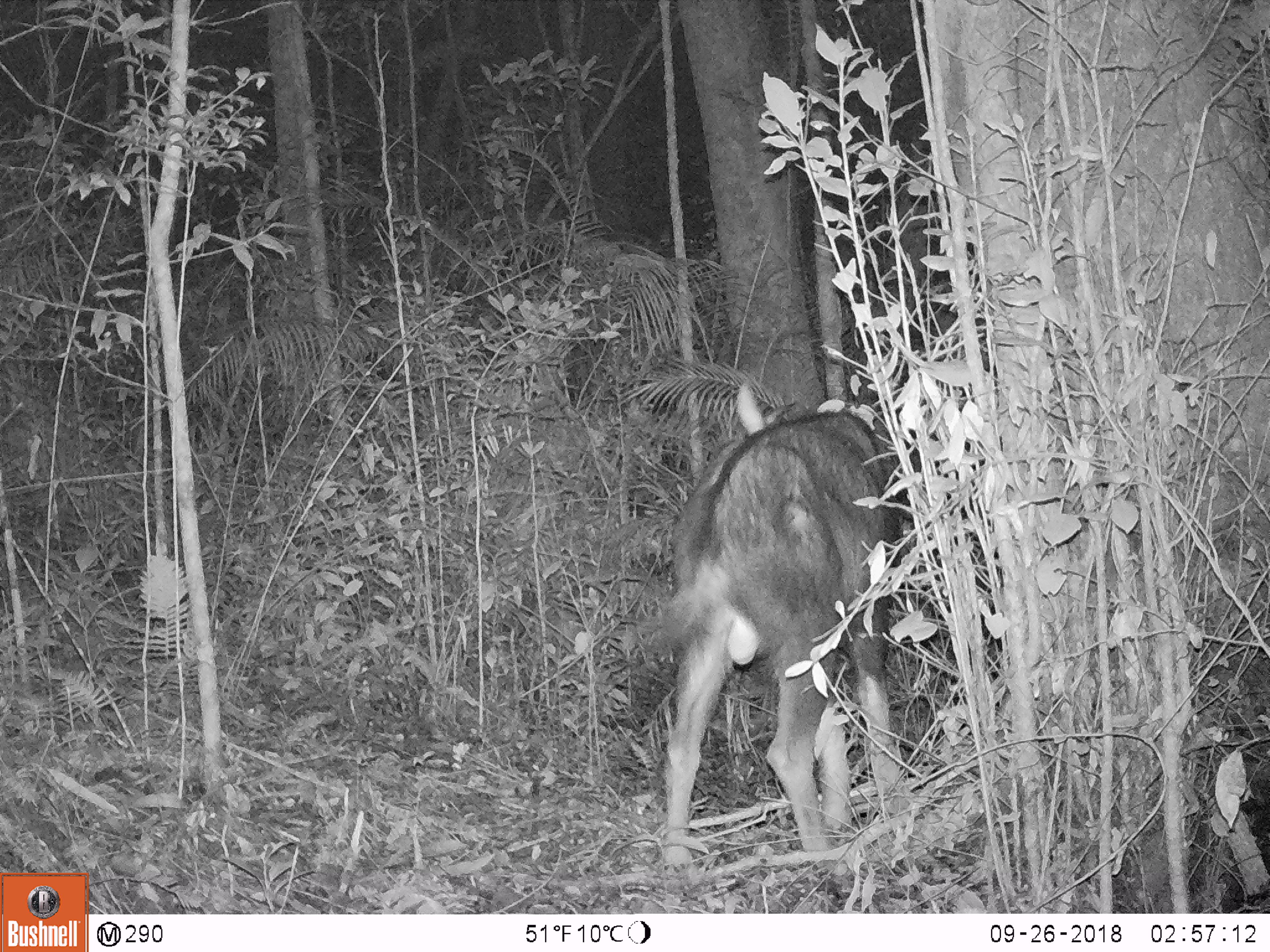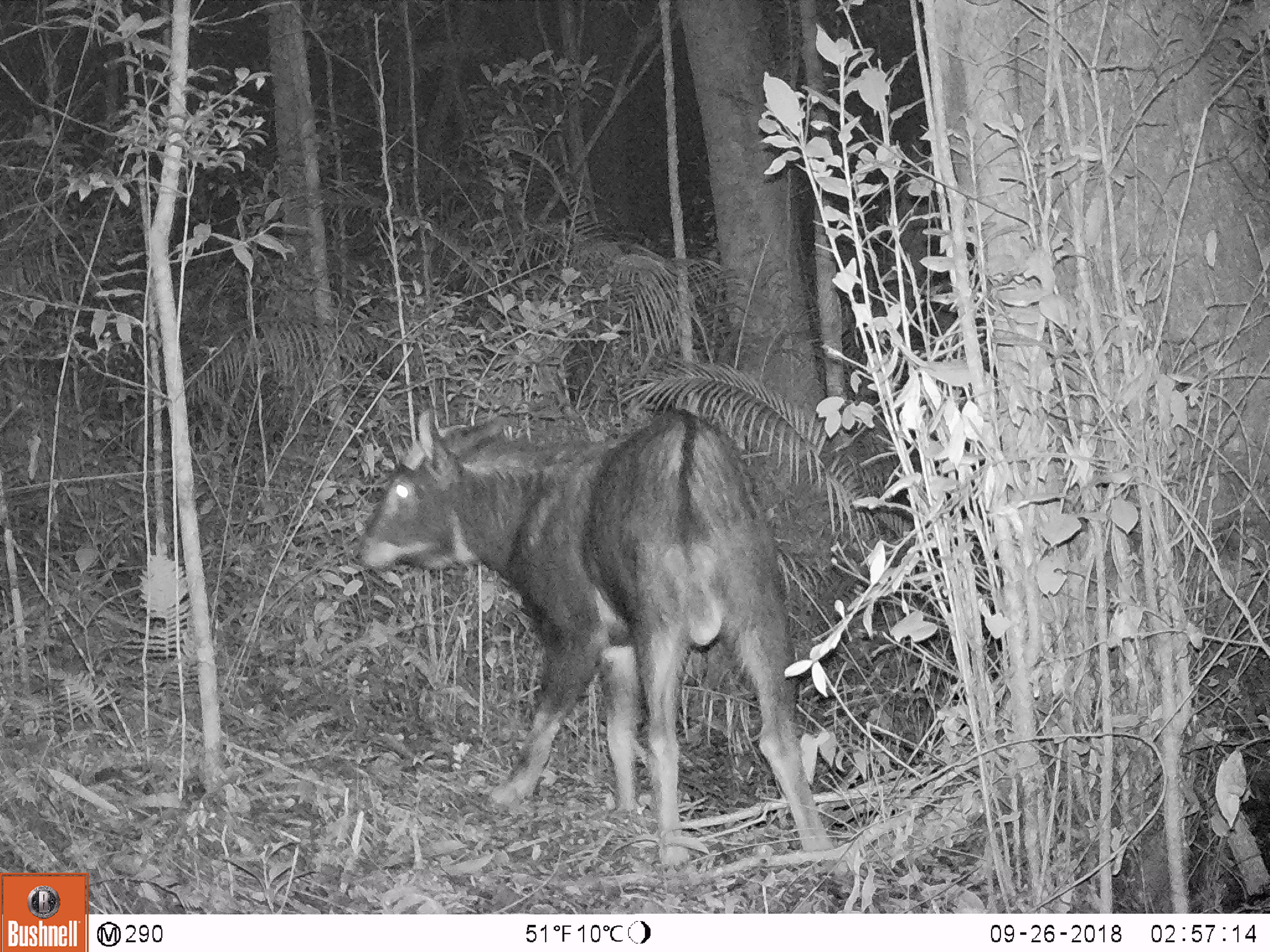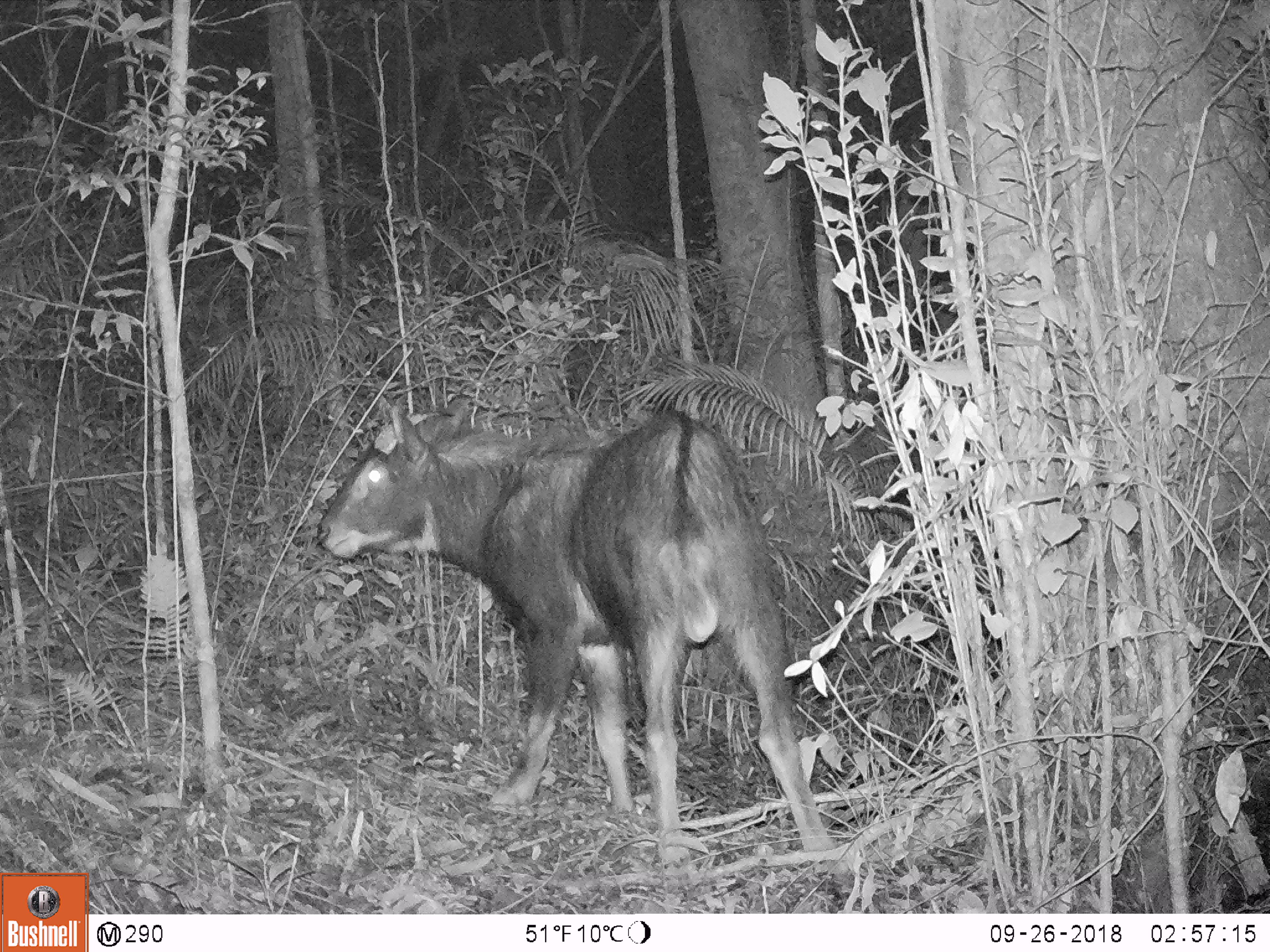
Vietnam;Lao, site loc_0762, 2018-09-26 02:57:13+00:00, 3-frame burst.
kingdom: Animalia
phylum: Chordata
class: Mammalia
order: Artiodactyla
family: Bovidae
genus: Capricornis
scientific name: Capricornis sumatraensis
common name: chinese serow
Chinese serow (Capricornis sumatraensis). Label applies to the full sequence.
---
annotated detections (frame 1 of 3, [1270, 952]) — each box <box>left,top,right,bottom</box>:
chinese serow: <box>649,382,900,876</box>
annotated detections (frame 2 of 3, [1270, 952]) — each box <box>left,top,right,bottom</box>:
chinese serow: <box>352,406,834,867</box>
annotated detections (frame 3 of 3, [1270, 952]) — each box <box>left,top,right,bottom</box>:
chinese serow: <box>315,402,834,865</box>